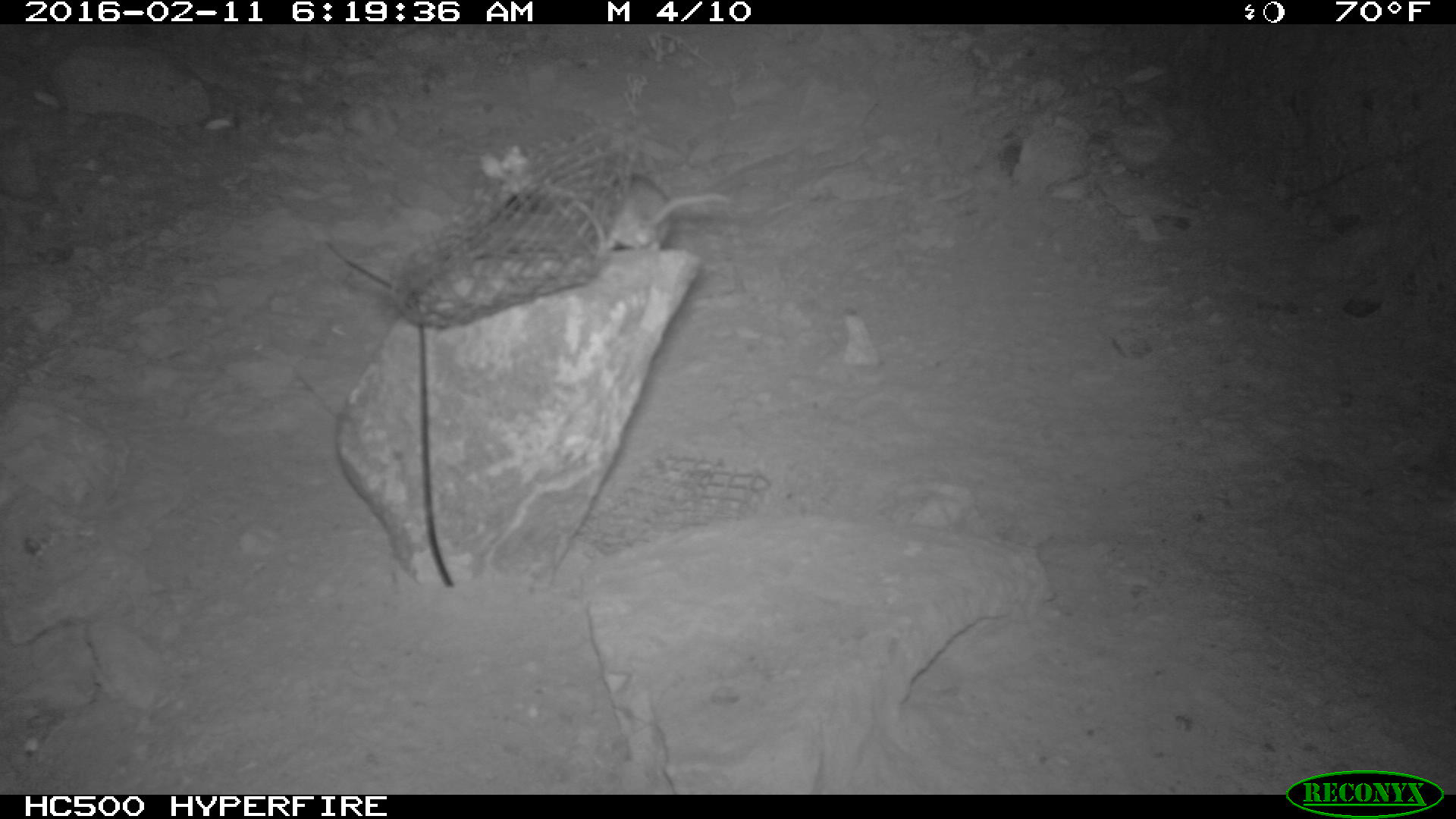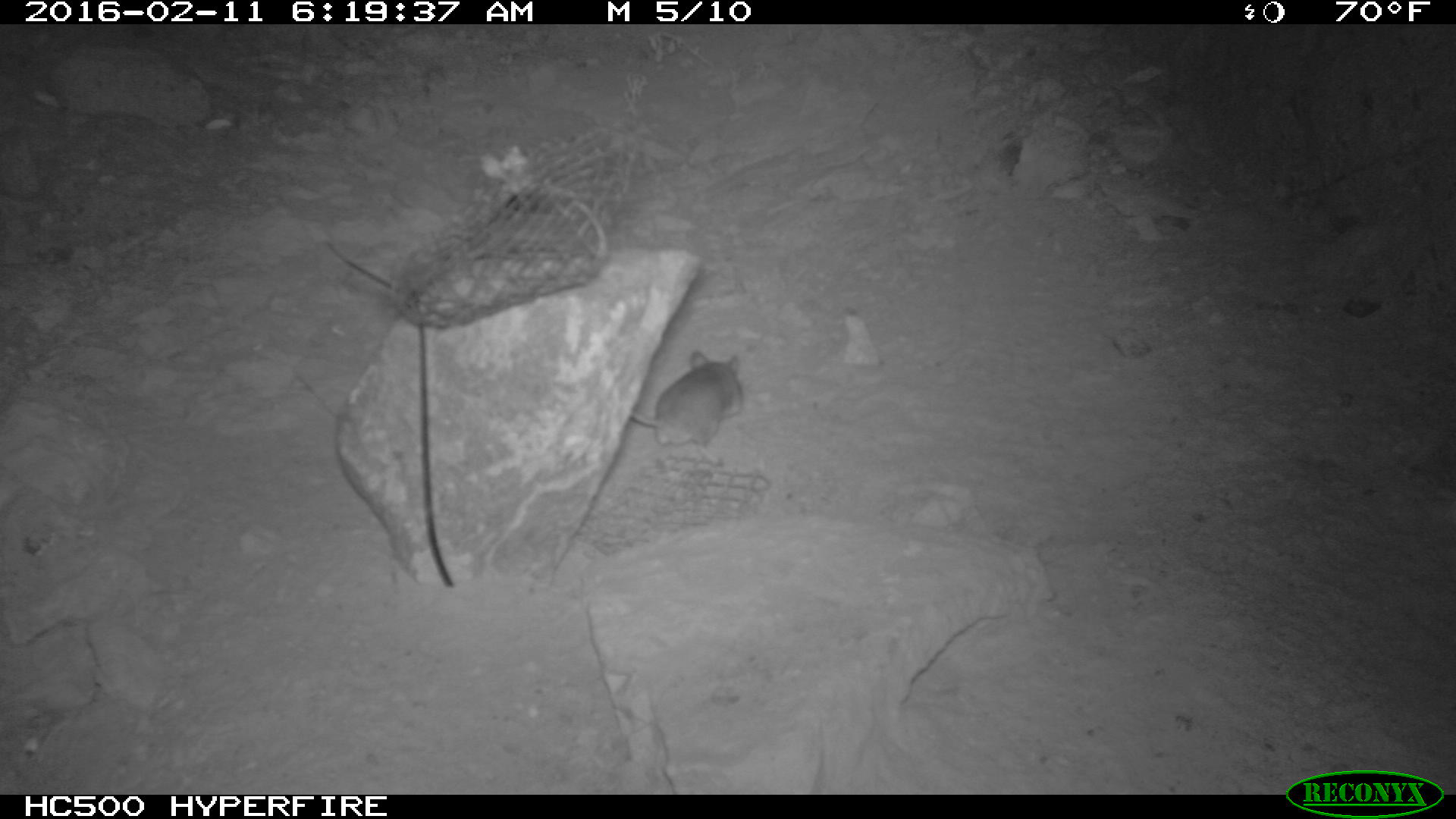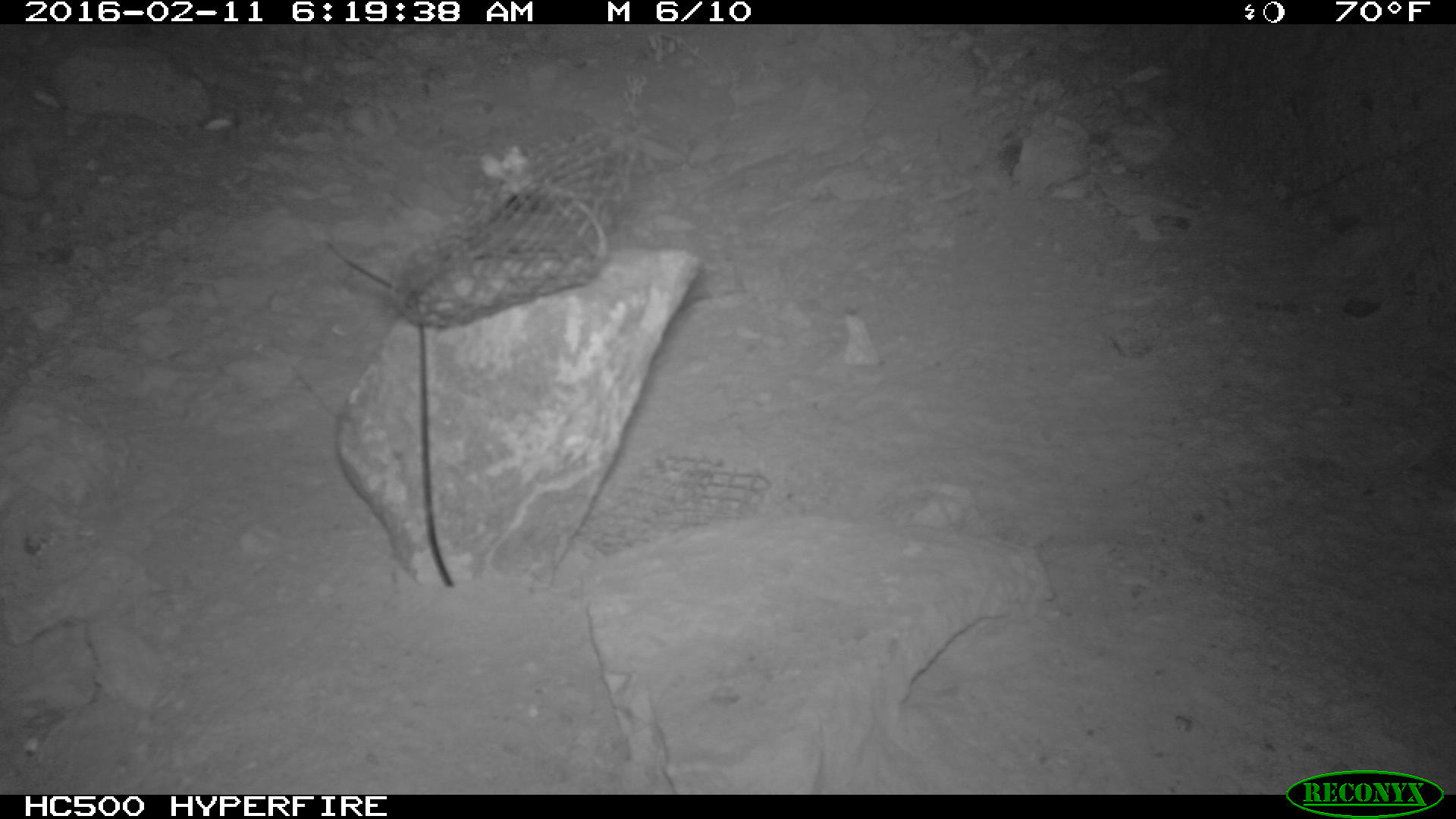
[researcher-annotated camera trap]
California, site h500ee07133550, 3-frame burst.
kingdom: Animalia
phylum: Chordata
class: Mammalia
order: Rodentia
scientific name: Rodentia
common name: rodent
Rodent (Rodentia).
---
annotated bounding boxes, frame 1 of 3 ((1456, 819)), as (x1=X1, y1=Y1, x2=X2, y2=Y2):
rodent: (x1=580, y1=171, x2=731, y2=251)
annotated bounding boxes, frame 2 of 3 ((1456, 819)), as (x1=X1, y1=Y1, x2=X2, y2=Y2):
rodent: (x1=629, y1=350, x2=745, y2=466)